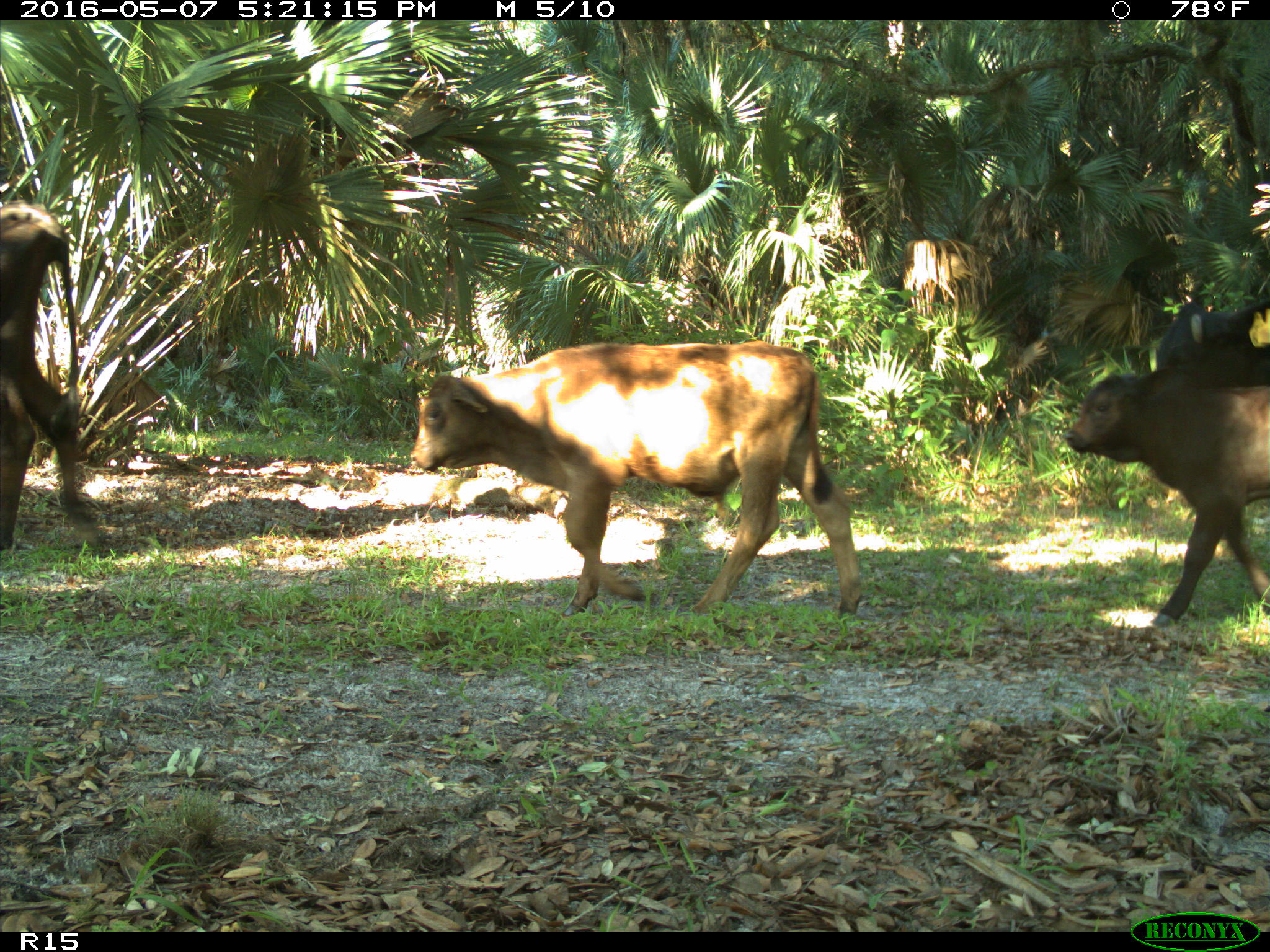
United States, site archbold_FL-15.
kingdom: Animalia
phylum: Chordata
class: Mammalia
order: Artiodactyla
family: Bovidae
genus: Bos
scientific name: Bos taurus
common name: domestic cow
Bos taurus (domestic cow).